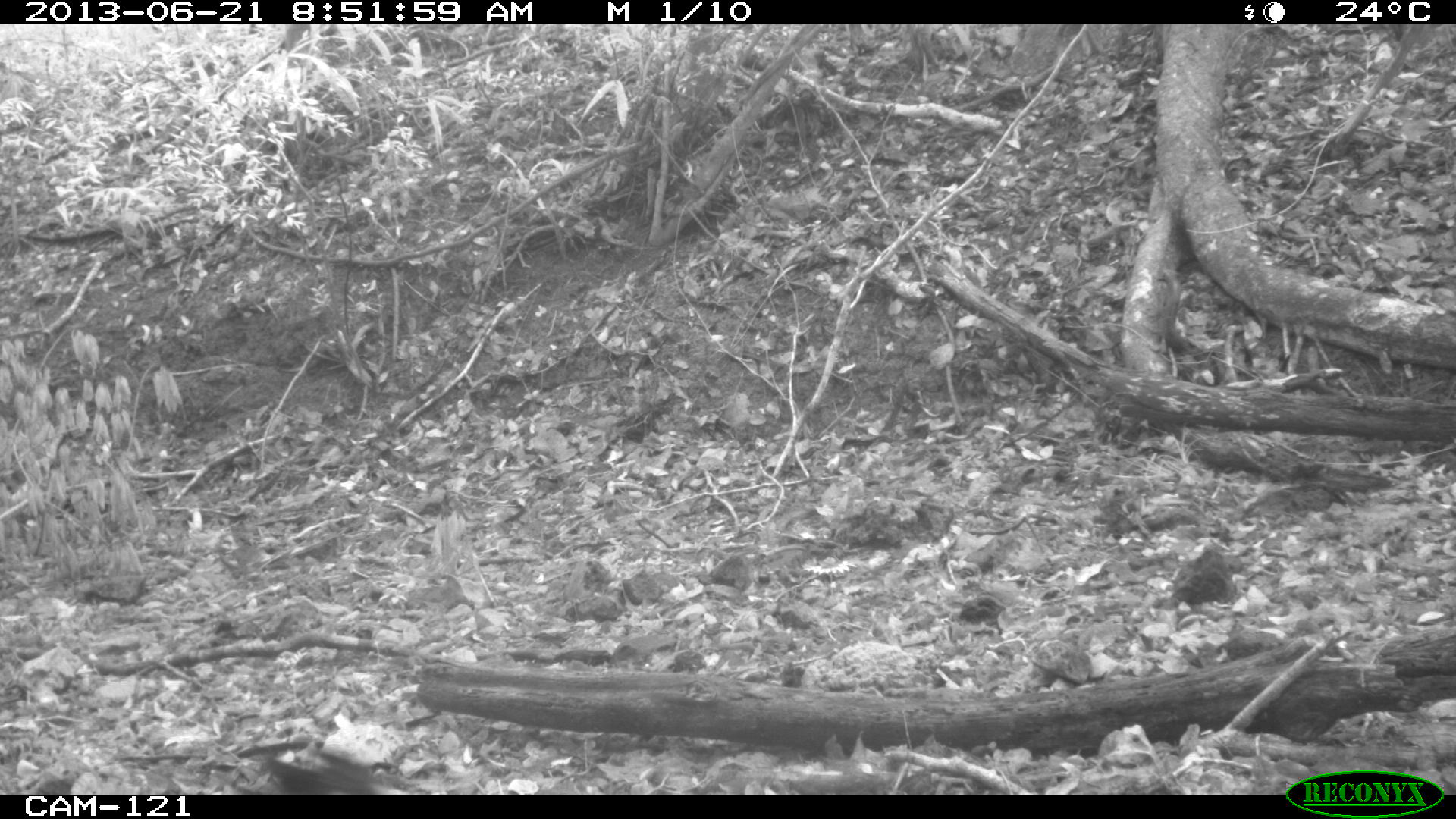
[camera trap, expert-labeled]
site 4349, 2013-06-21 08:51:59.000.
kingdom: Animalia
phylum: Chordata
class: Aves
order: Galliformes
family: Cracidae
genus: Crax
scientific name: Crax rubra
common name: great curassow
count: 1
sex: female